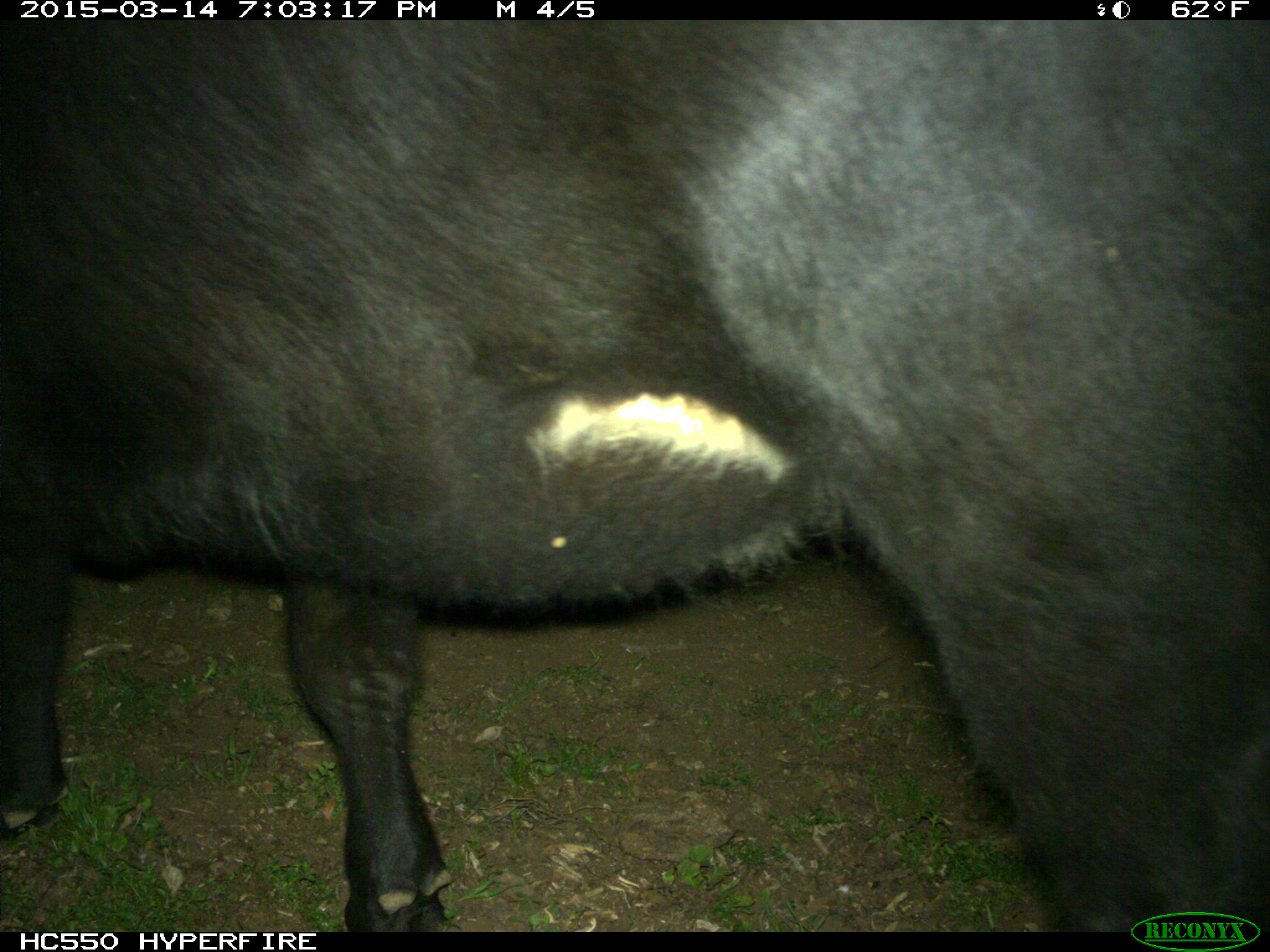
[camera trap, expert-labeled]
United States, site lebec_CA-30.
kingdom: Animalia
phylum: Chordata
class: Mammalia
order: Artiodactyla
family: Bovidae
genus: Bos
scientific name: Bos taurus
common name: domestic cow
Bos taurus (domestic cow).